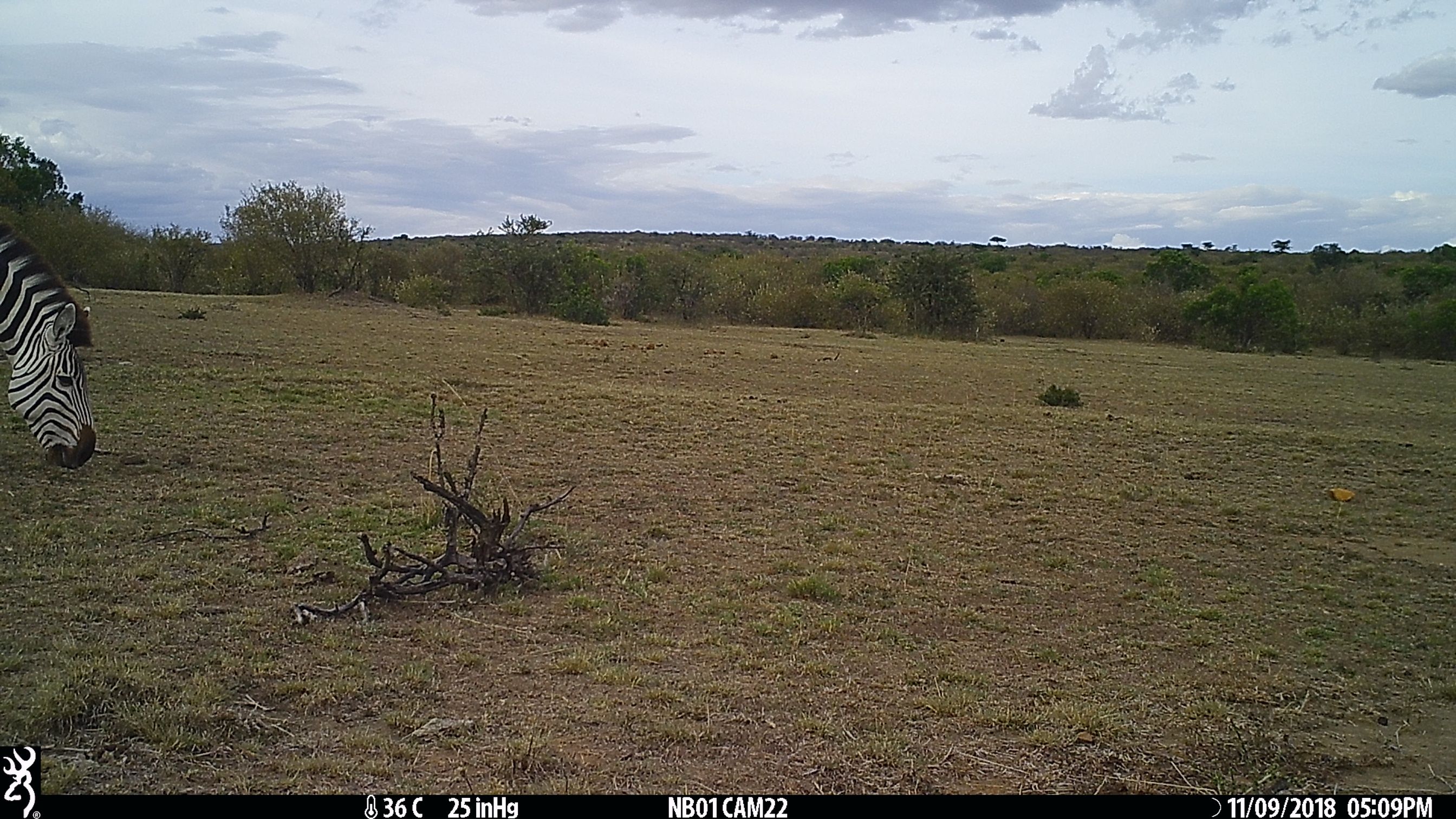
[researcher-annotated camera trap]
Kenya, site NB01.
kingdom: Animalia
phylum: Chordata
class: Mammalia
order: Perissodactyla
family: Equidae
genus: Equus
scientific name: Equus quagga burchellii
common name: burchell's zebra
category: zebra